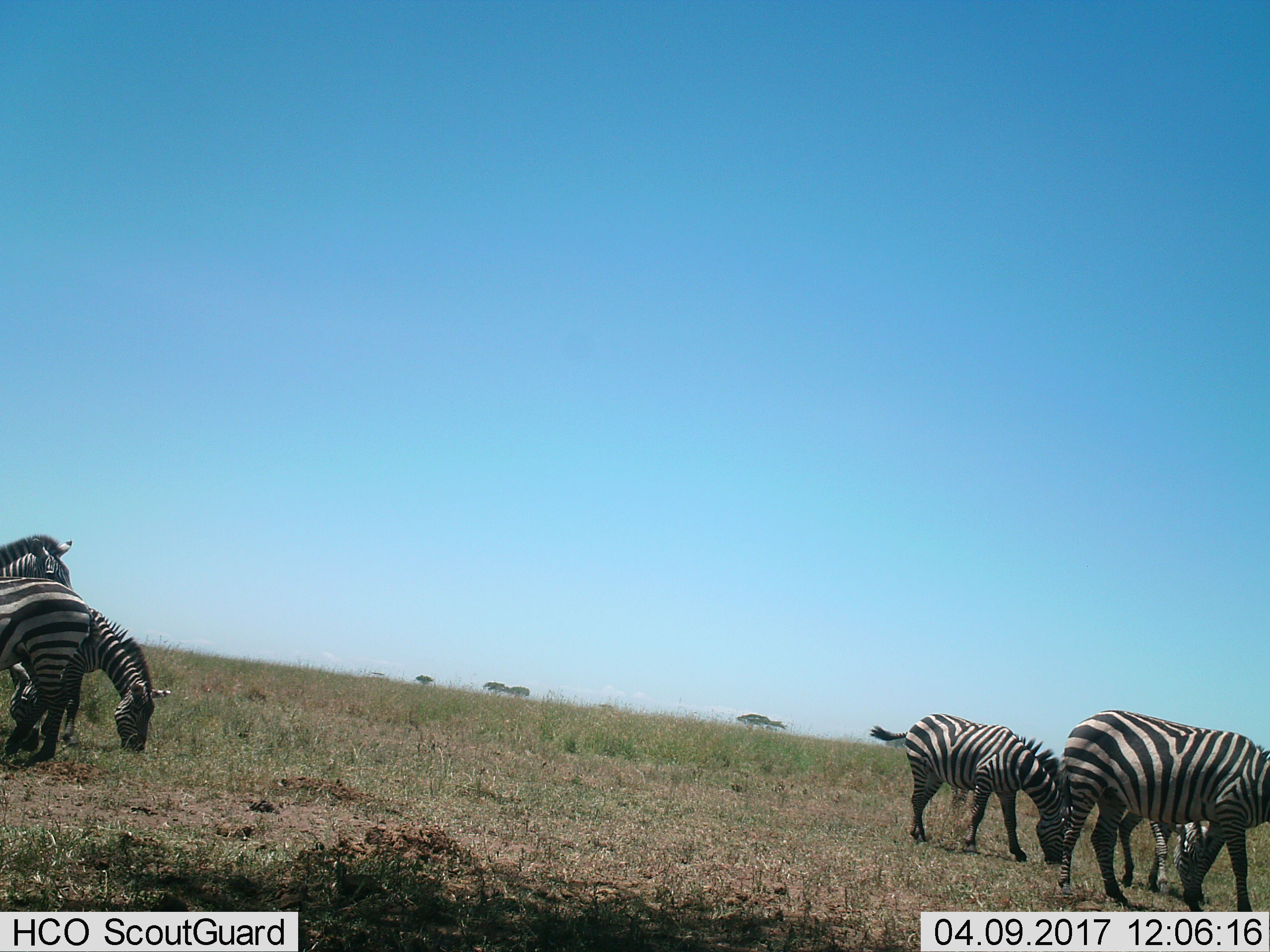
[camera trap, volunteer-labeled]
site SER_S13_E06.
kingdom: Animalia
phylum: Chordata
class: Mammalia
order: Perissodactyla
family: Equidae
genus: Equus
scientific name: Equus quagga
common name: plains zebra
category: zebraplains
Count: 6.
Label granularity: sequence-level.